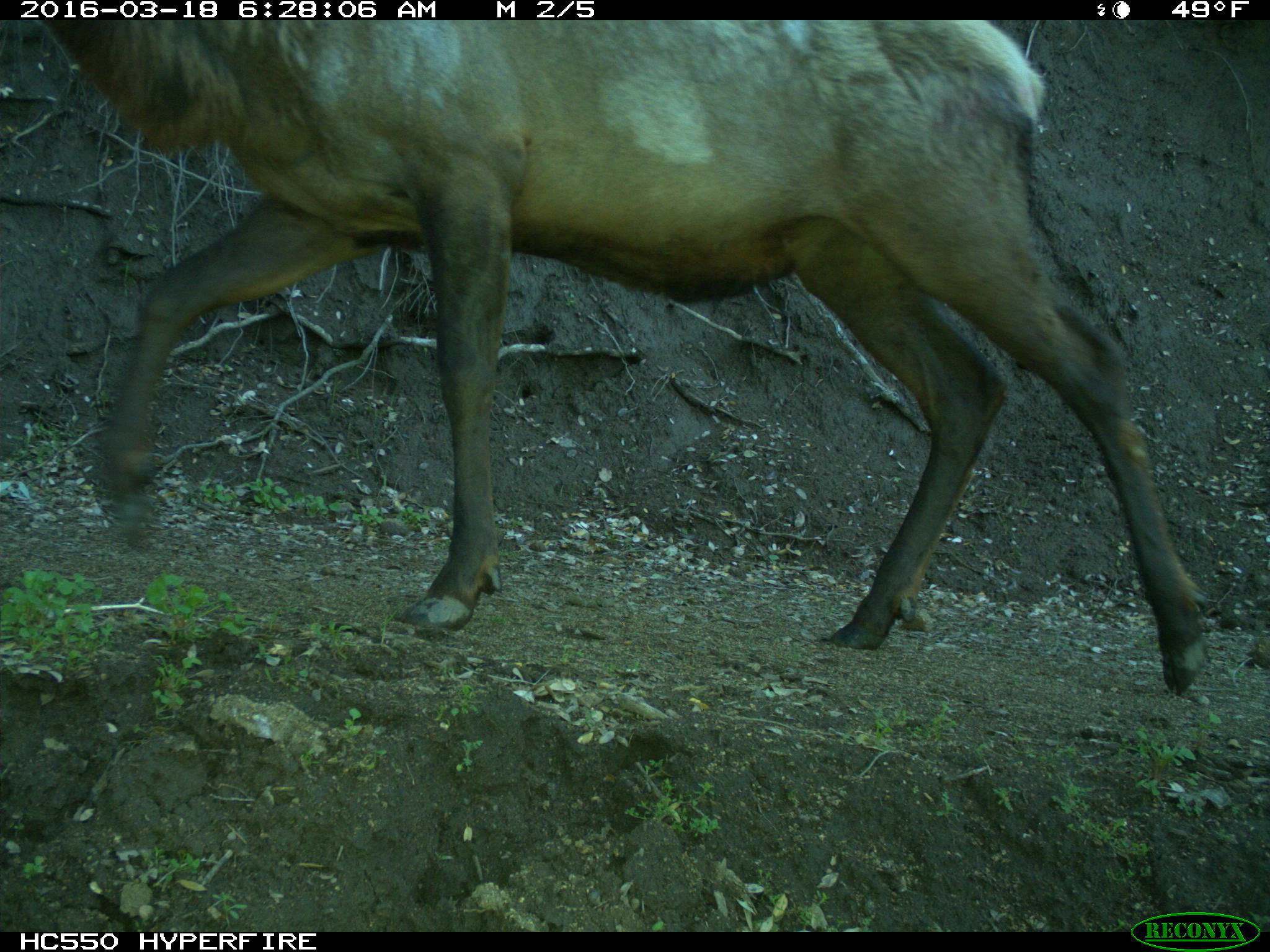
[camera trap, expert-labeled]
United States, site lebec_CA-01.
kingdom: Animalia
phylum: Chordata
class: Mammalia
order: Artiodactyla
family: Cervidae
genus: Cervus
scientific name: Cervus canadensis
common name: elk